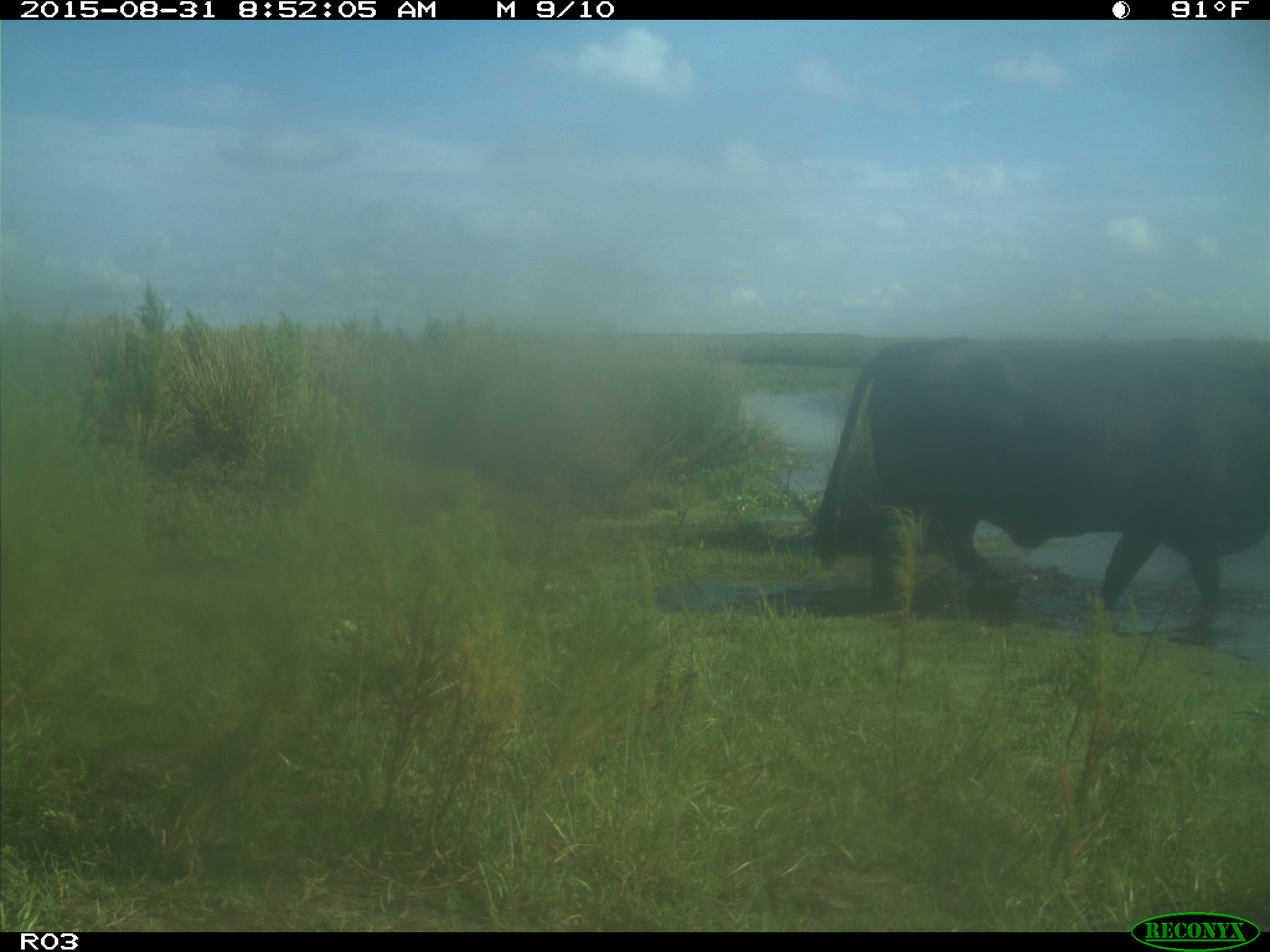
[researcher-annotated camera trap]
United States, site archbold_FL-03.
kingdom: Animalia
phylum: Chordata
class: Mammalia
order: Artiodactyla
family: Bovidae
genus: Bos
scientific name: Bos taurus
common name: domestic cow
Bos taurus (domestic cow).